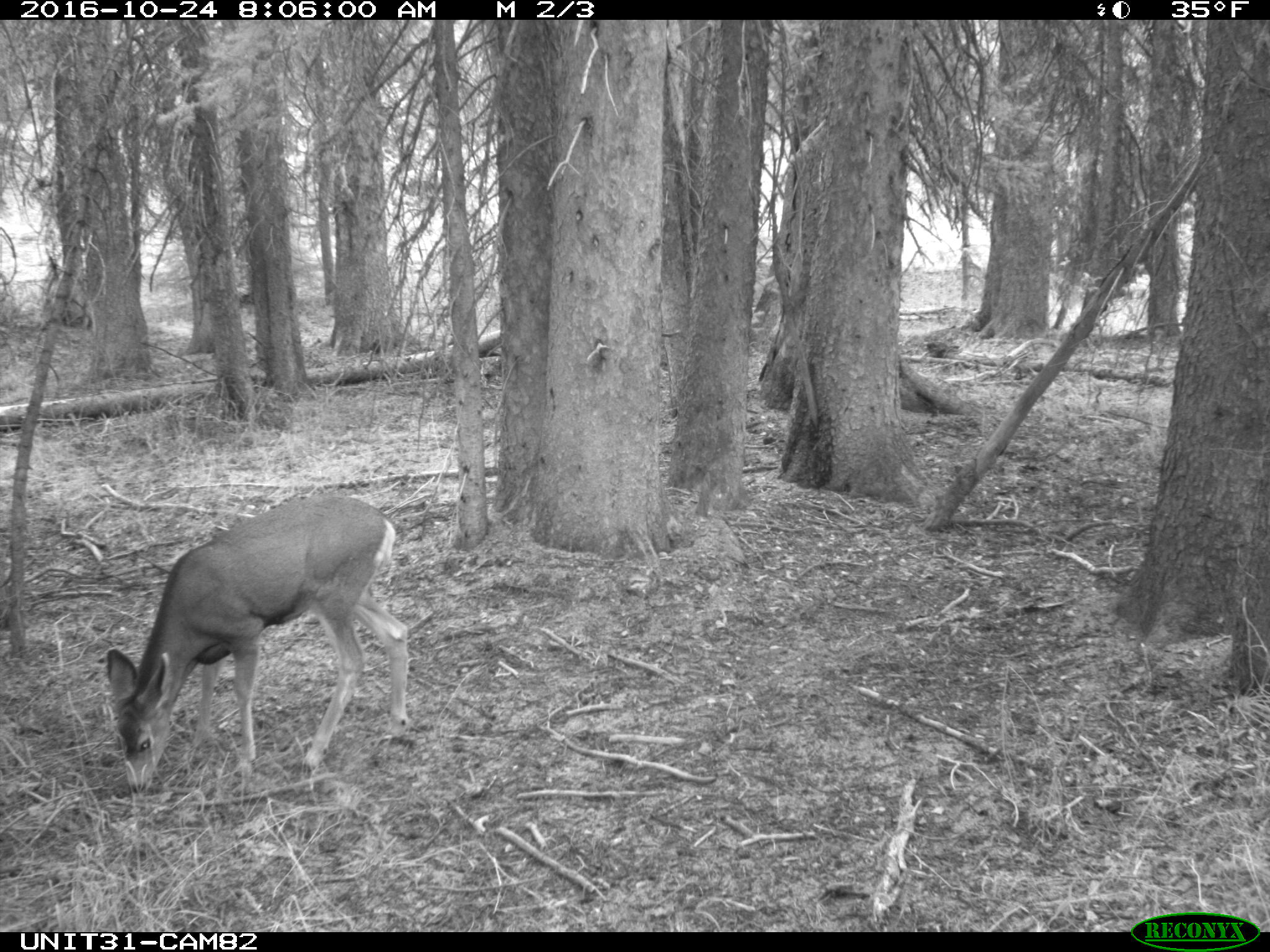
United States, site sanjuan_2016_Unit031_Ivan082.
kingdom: Animalia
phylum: Chordata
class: Mammalia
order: Artiodactyla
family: Cervidae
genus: Odocoileus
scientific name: Odocoileus hemionus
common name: mule deer